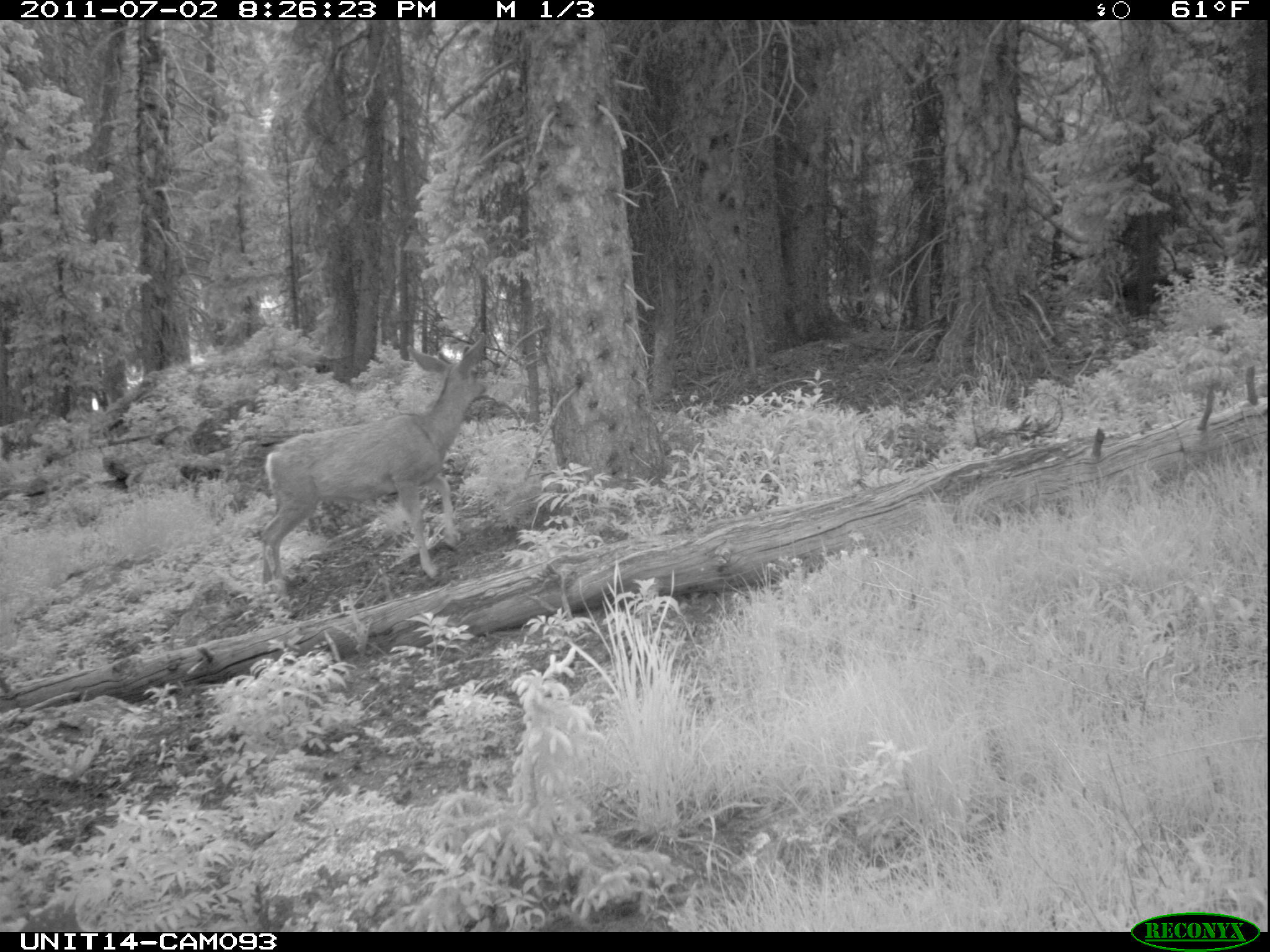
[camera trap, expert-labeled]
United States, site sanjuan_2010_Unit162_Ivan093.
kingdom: Animalia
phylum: Chordata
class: Mammalia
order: Artiodactyla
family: Cervidae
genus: Odocoileus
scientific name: Odocoileus hemionus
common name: mule deer